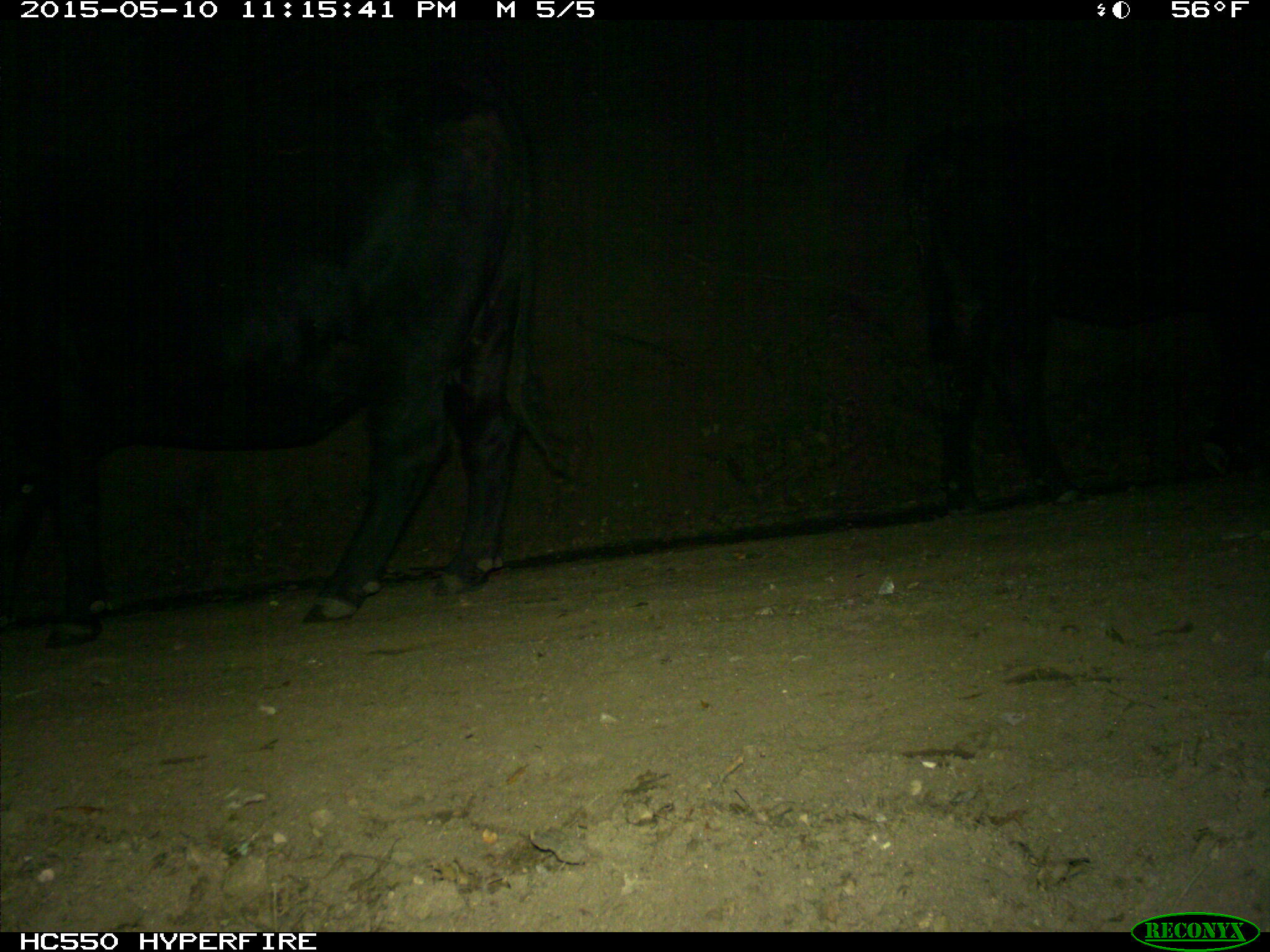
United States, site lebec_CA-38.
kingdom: Animalia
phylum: Chordata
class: Mammalia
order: Artiodactyla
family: Bovidae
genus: Bos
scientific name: Bos taurus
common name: domestic cow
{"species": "Bos taurus (domestic cow)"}